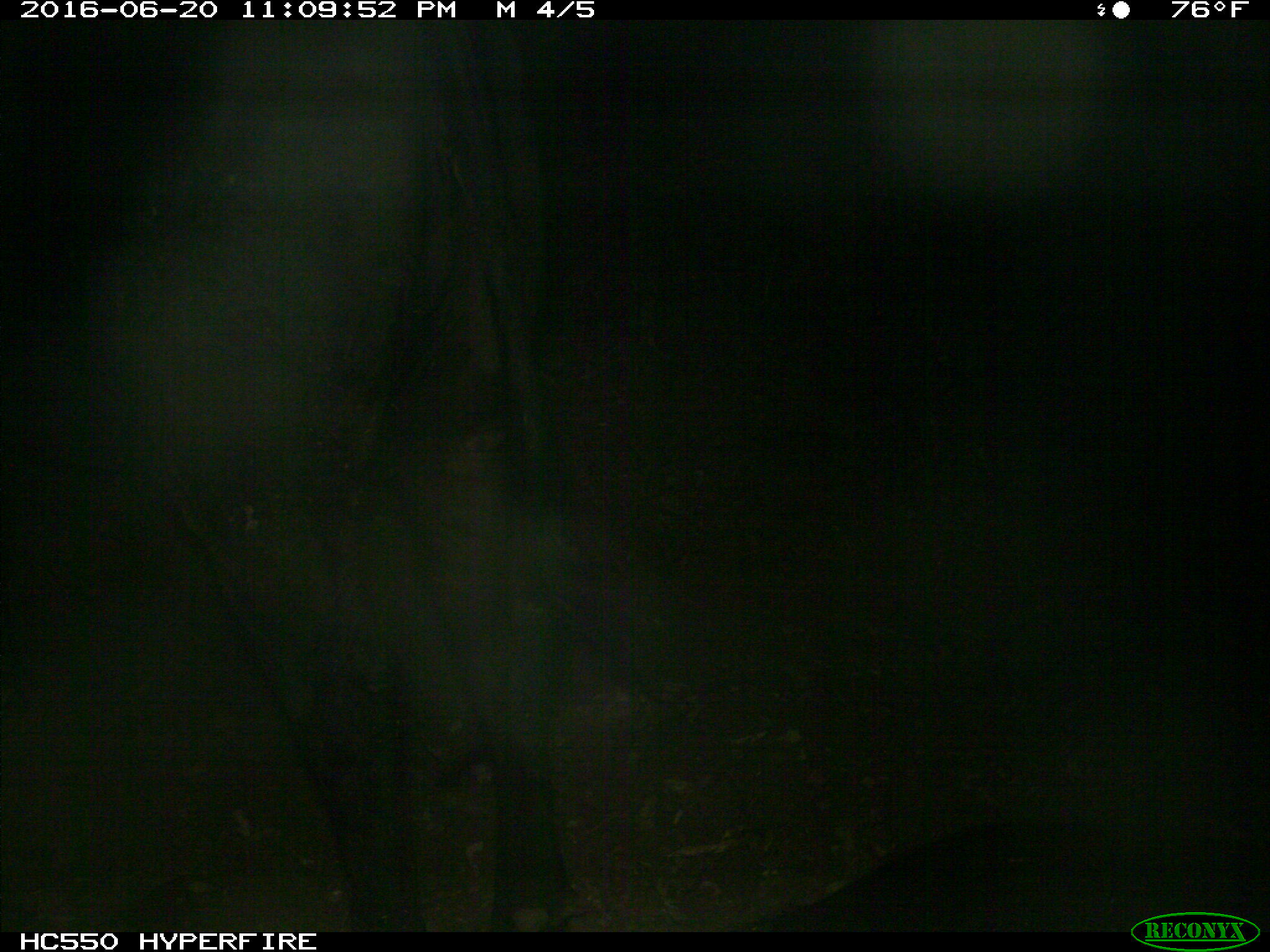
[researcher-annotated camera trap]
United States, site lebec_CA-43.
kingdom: Animalia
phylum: Chordata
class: Mammalia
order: Artiodactyla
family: Bovidae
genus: Bos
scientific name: Bos taurus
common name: domestic cow